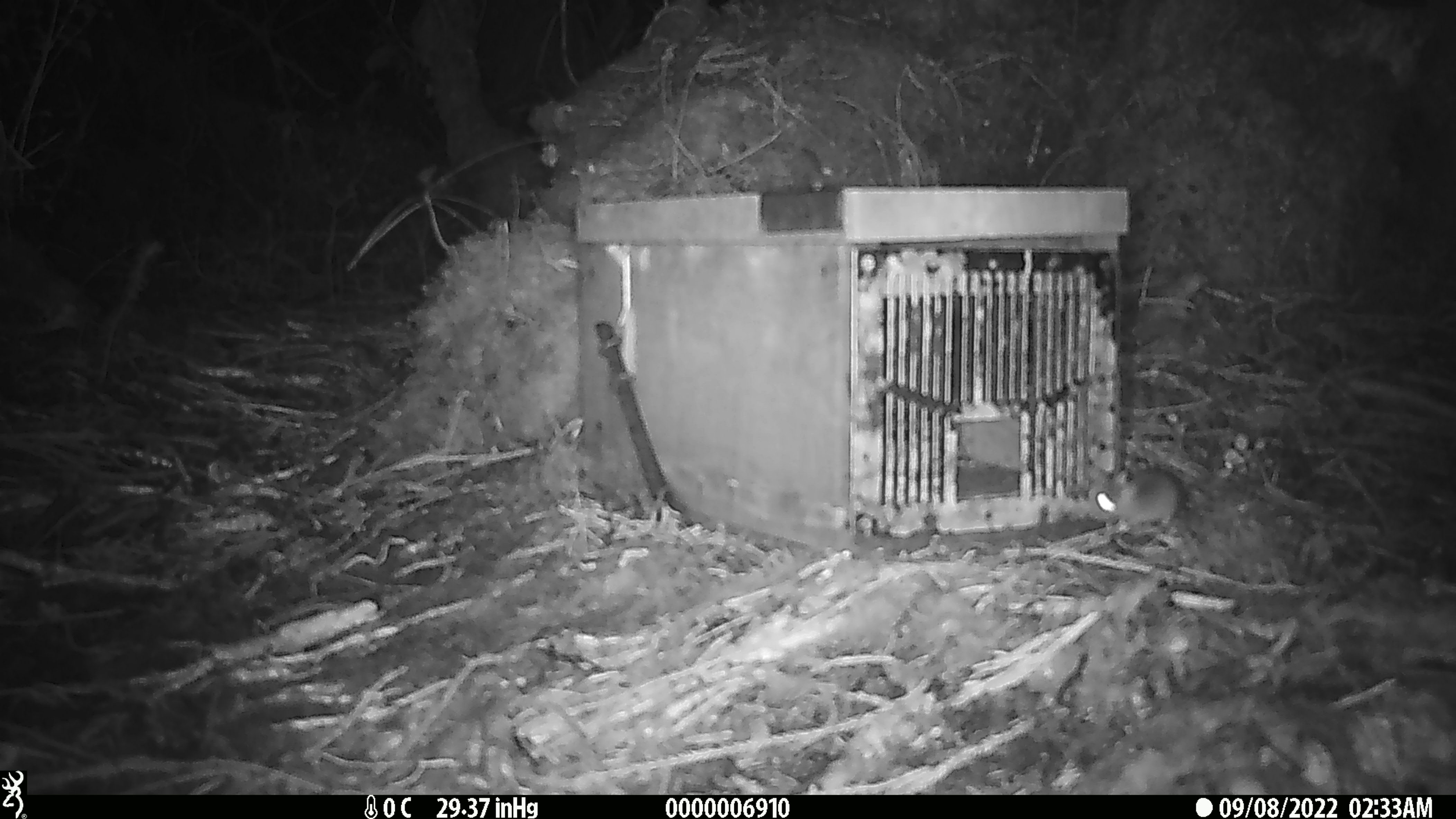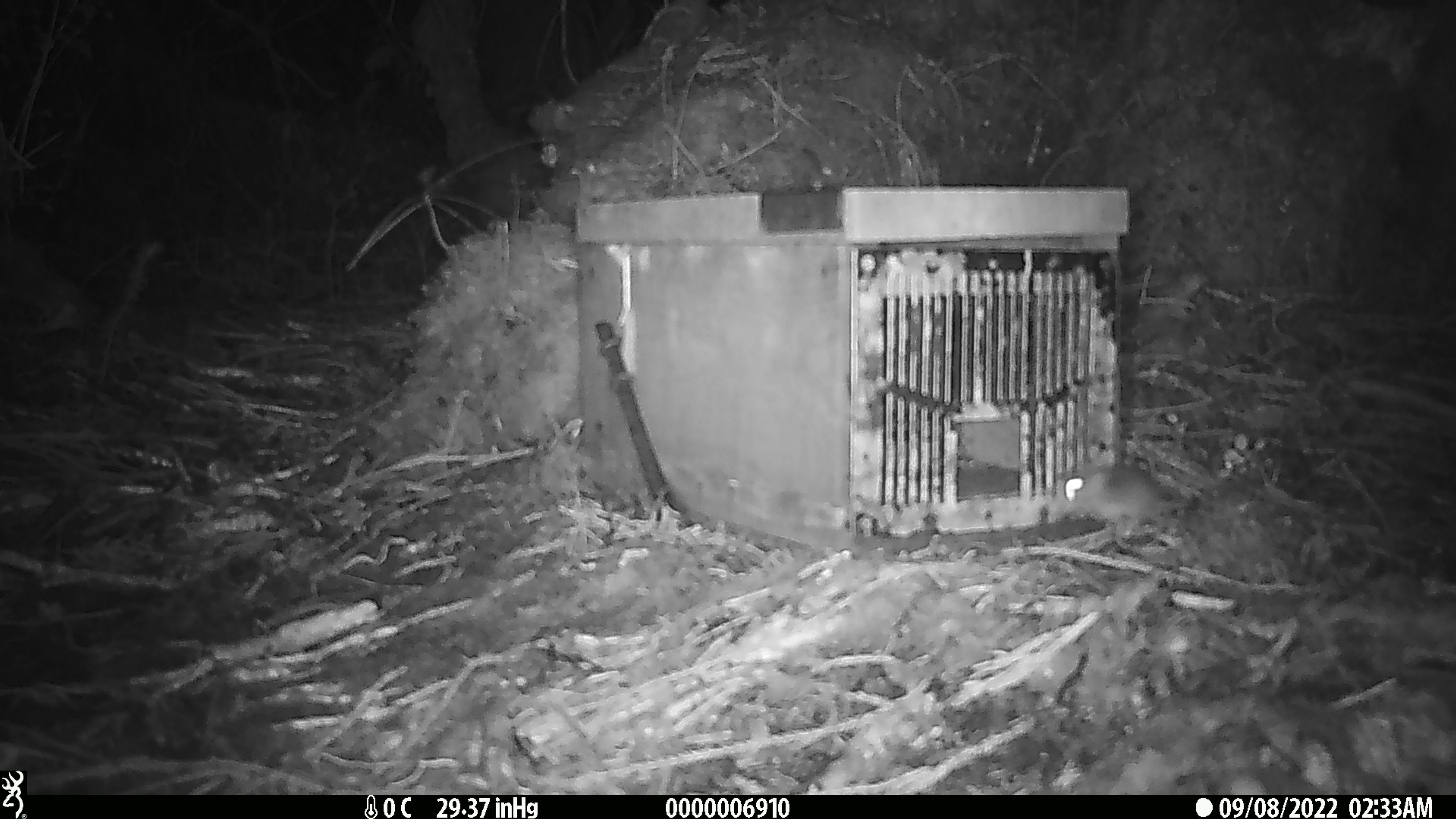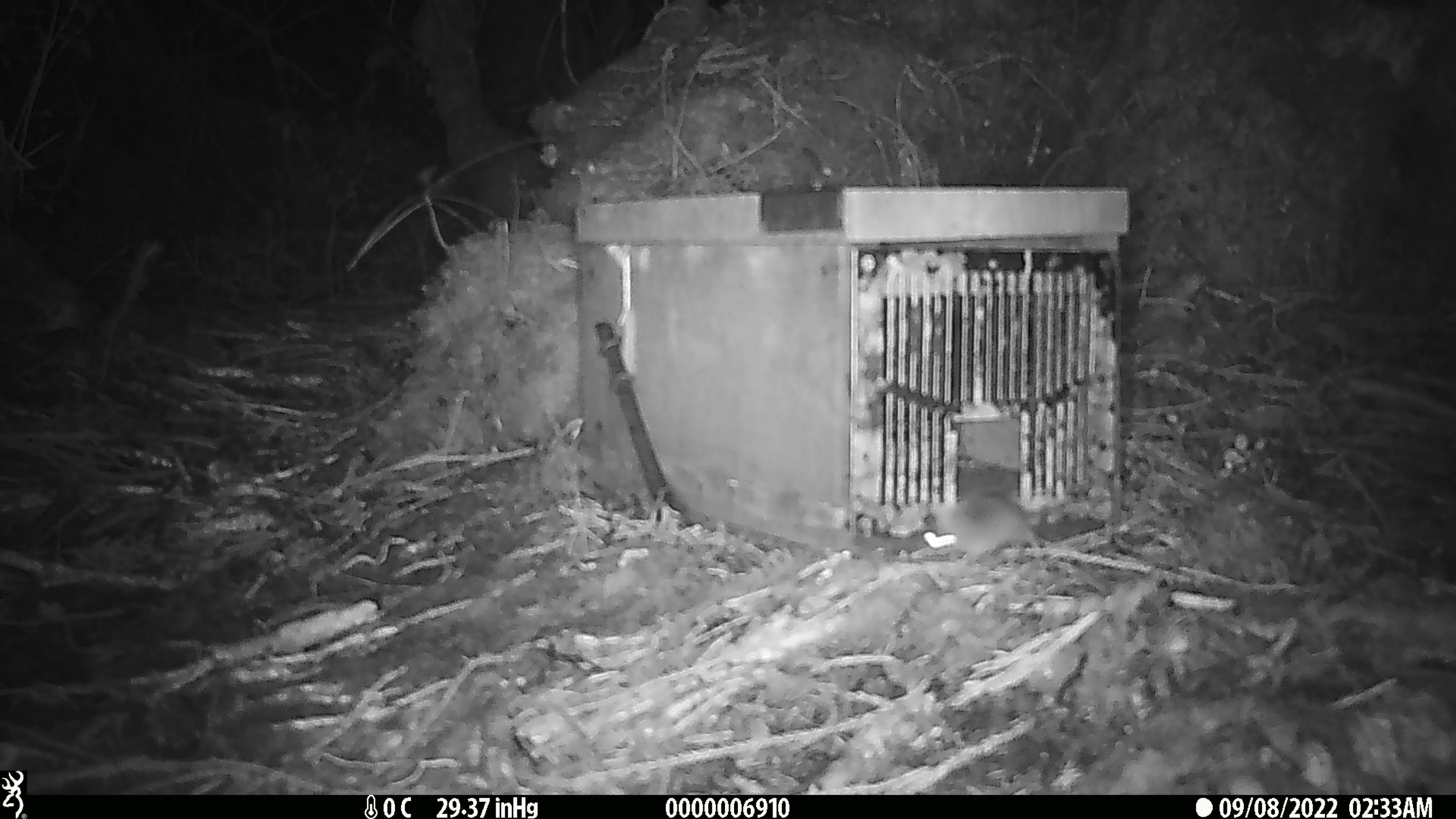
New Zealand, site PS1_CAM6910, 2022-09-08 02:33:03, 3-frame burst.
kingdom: Animalia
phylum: Chordata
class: Mammalia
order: Rodentia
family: Muridae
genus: Mus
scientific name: Mus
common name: mouse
Mouse (Mus).